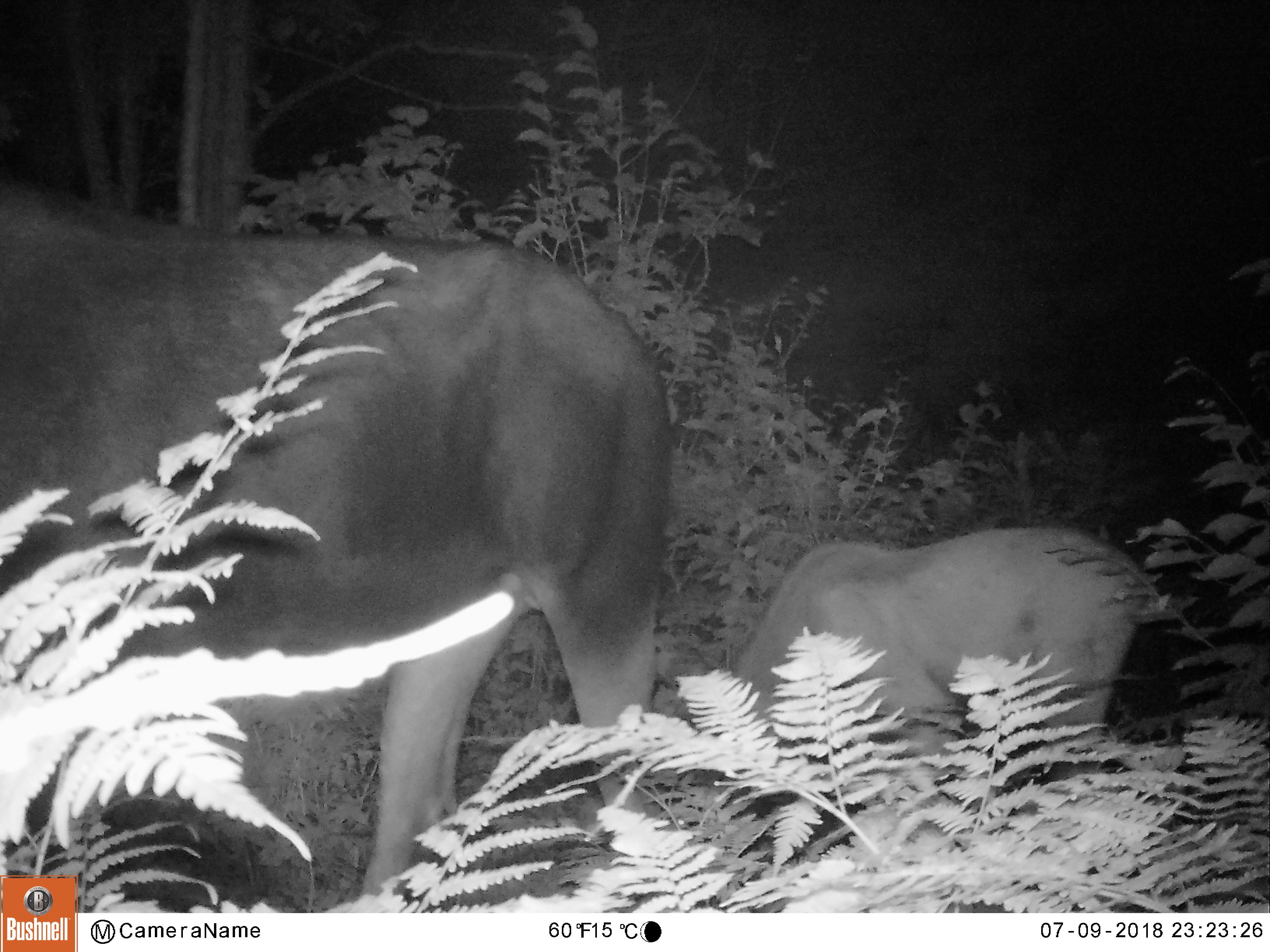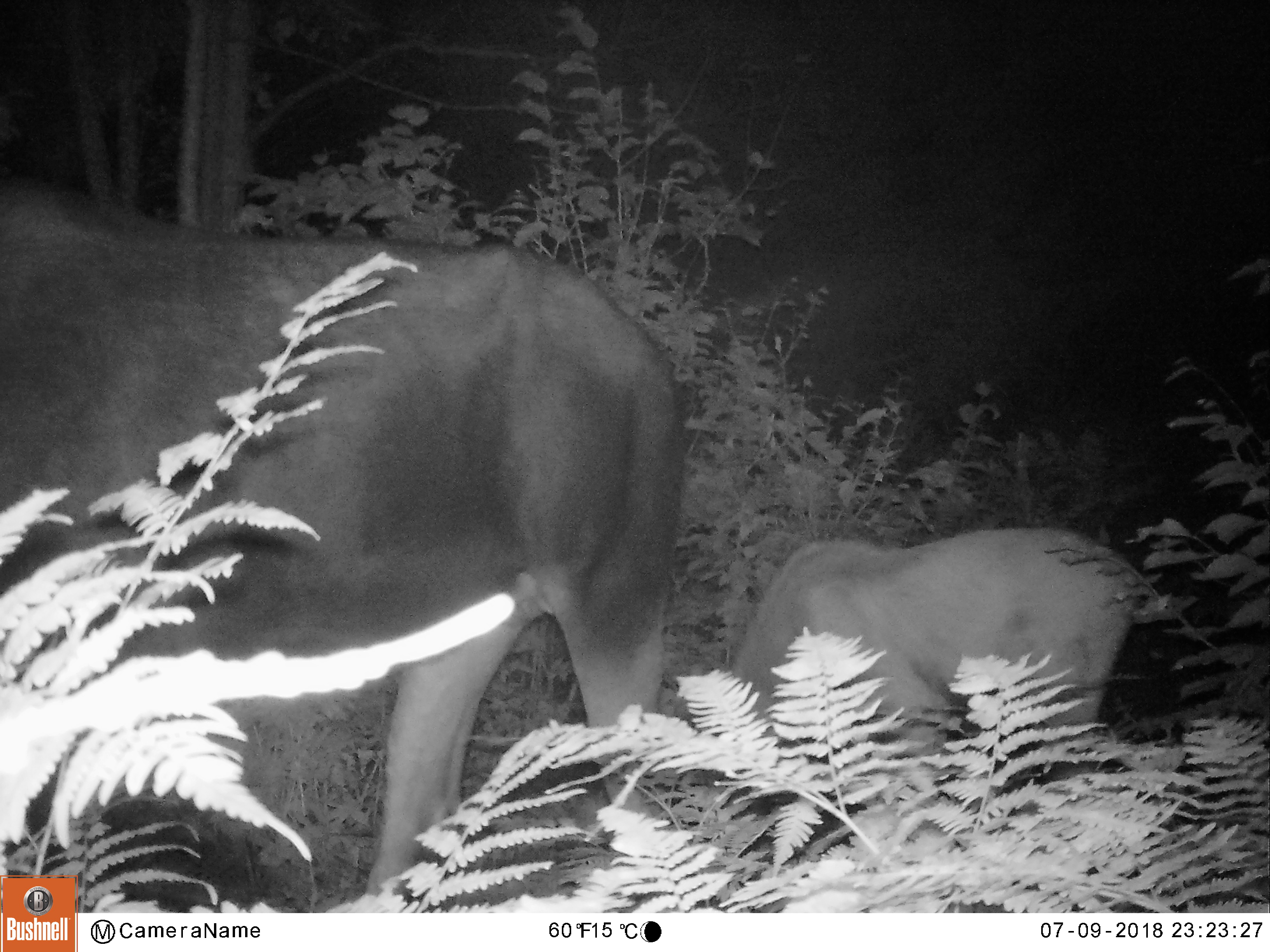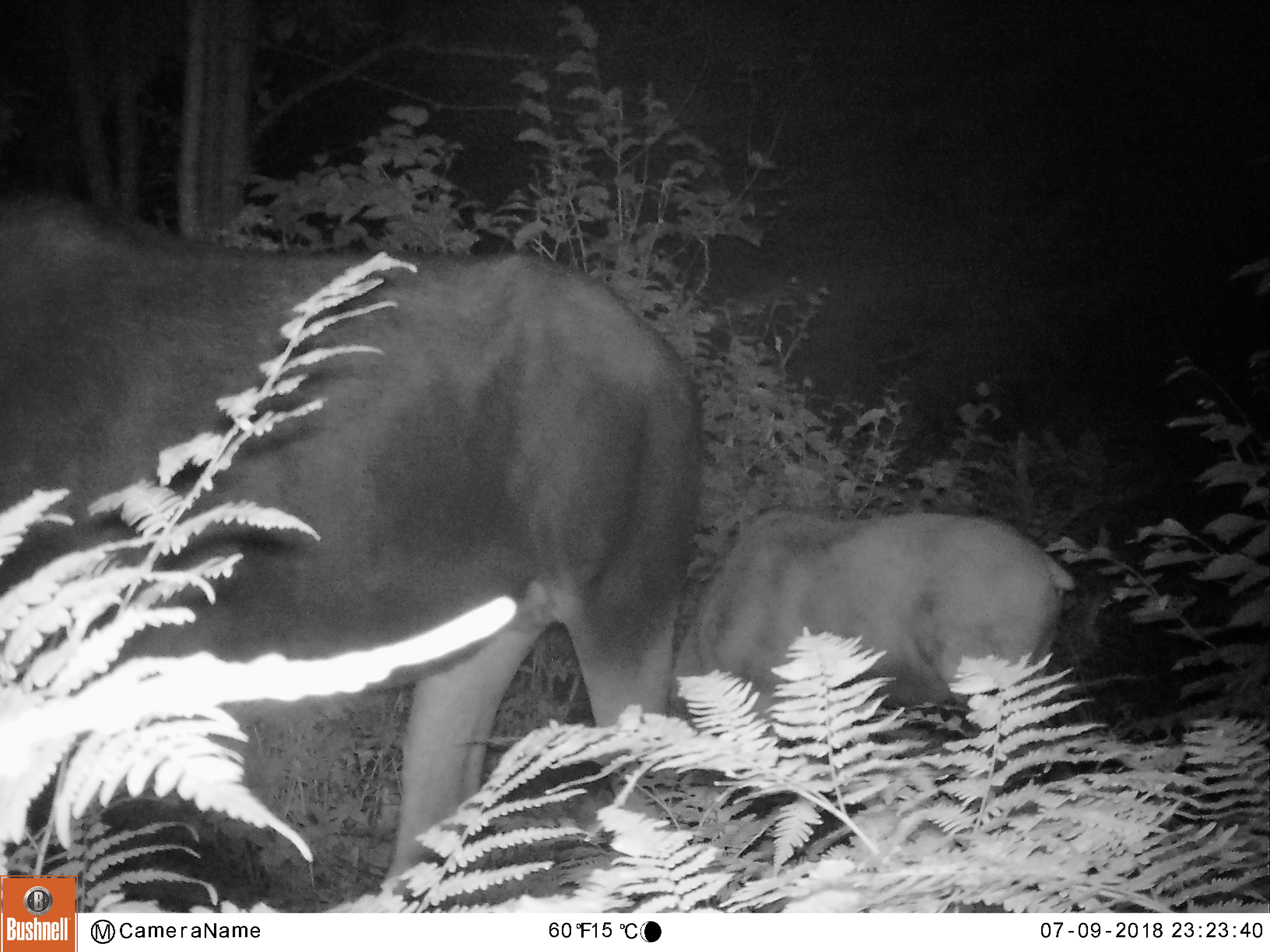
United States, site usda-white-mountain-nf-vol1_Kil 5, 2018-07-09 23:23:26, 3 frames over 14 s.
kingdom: Animalia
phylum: Chordata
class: Mammalia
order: Artiodactyla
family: Cervidae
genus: Alces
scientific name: Alces alces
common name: moose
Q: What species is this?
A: Moose (Alces alces).